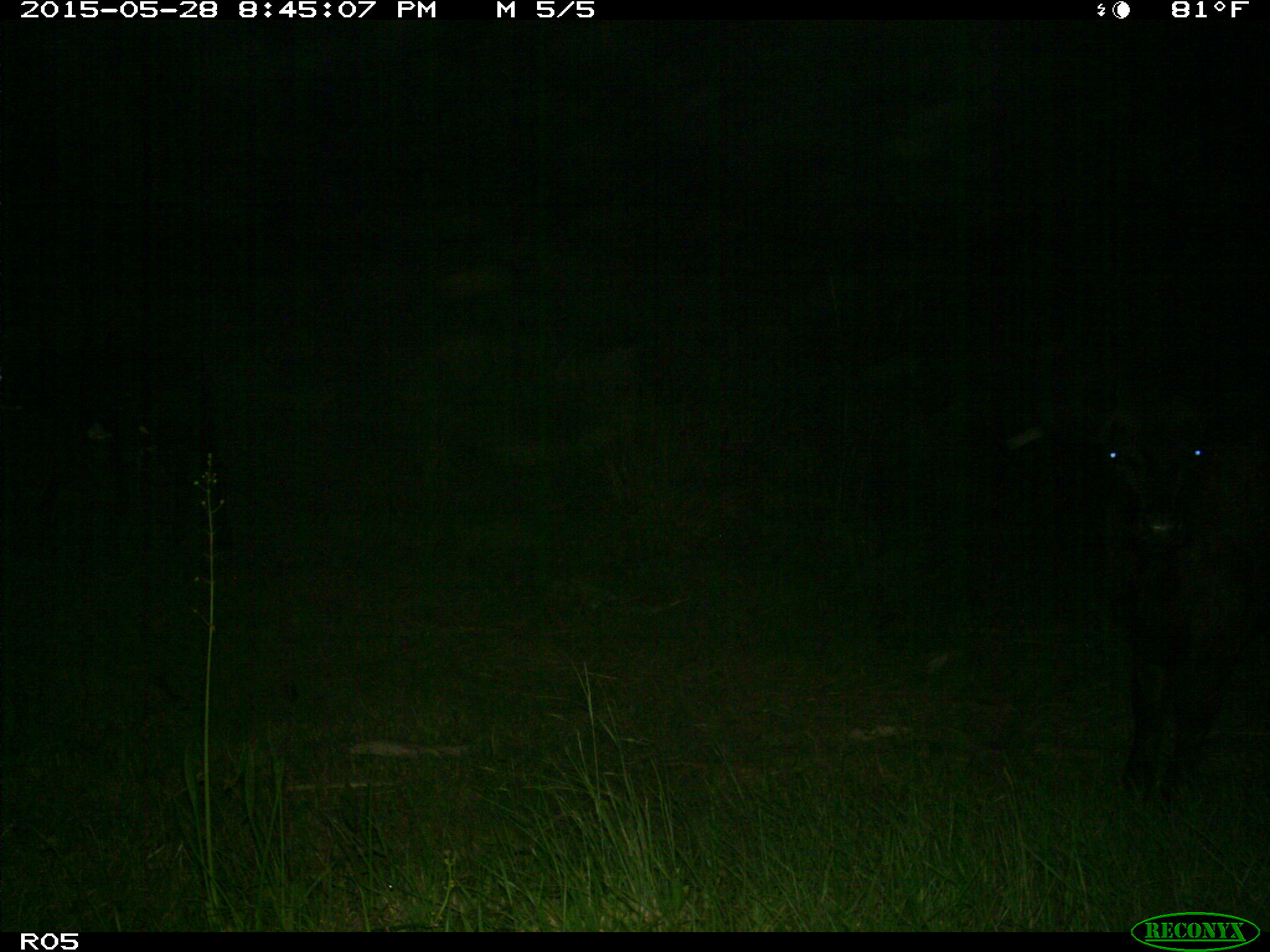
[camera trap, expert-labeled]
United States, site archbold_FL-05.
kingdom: Animalia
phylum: Chordata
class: Mammalia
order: Artiodactyla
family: Bovidae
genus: Bos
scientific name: Bos taurus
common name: domestic cow